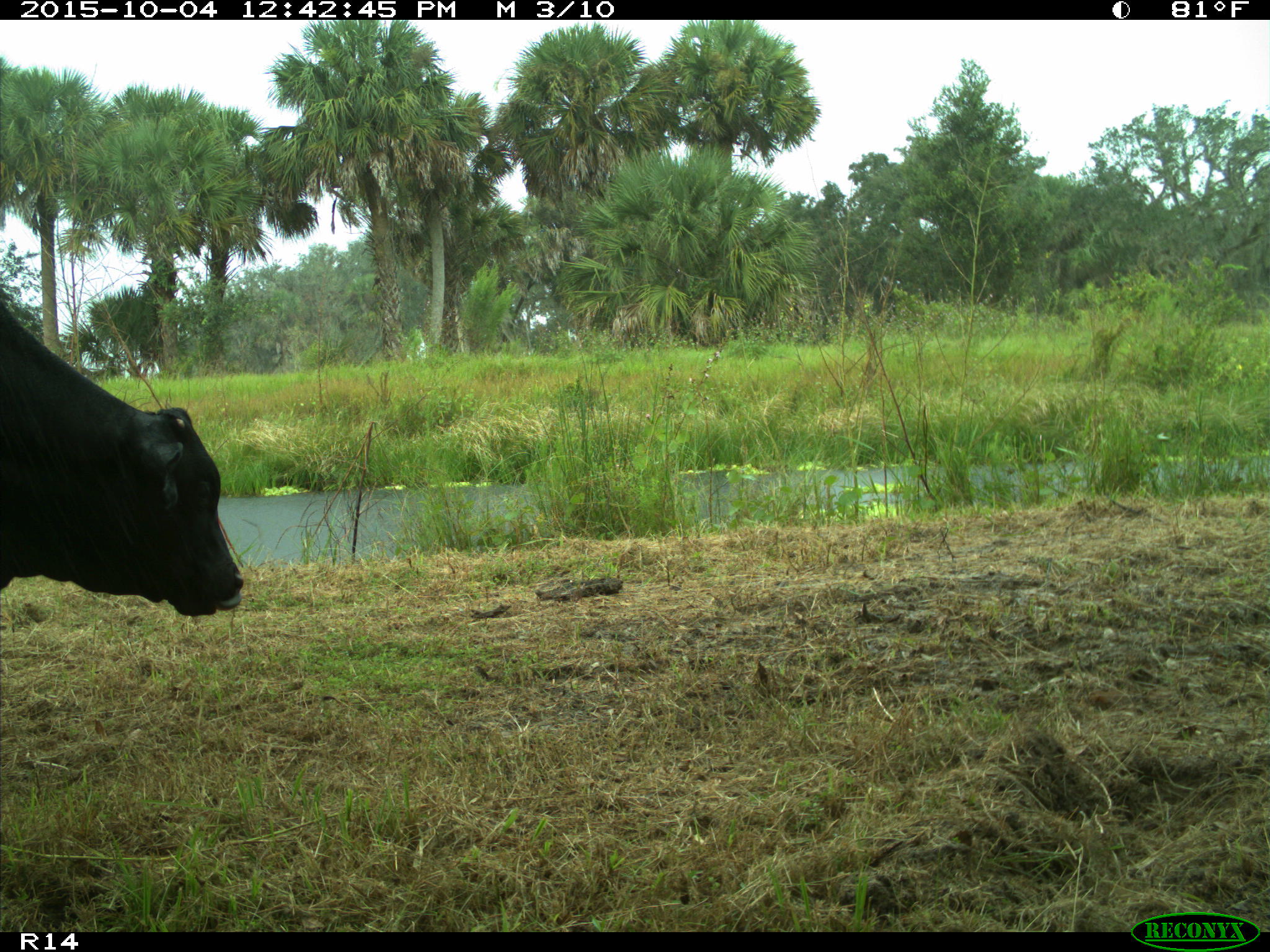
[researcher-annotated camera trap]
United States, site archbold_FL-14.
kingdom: Animalia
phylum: Chordata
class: Mammalia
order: Artiodactyla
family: Bovidae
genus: Bos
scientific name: Bos taurus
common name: domestic cow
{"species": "Bos taurus (domestic cow)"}